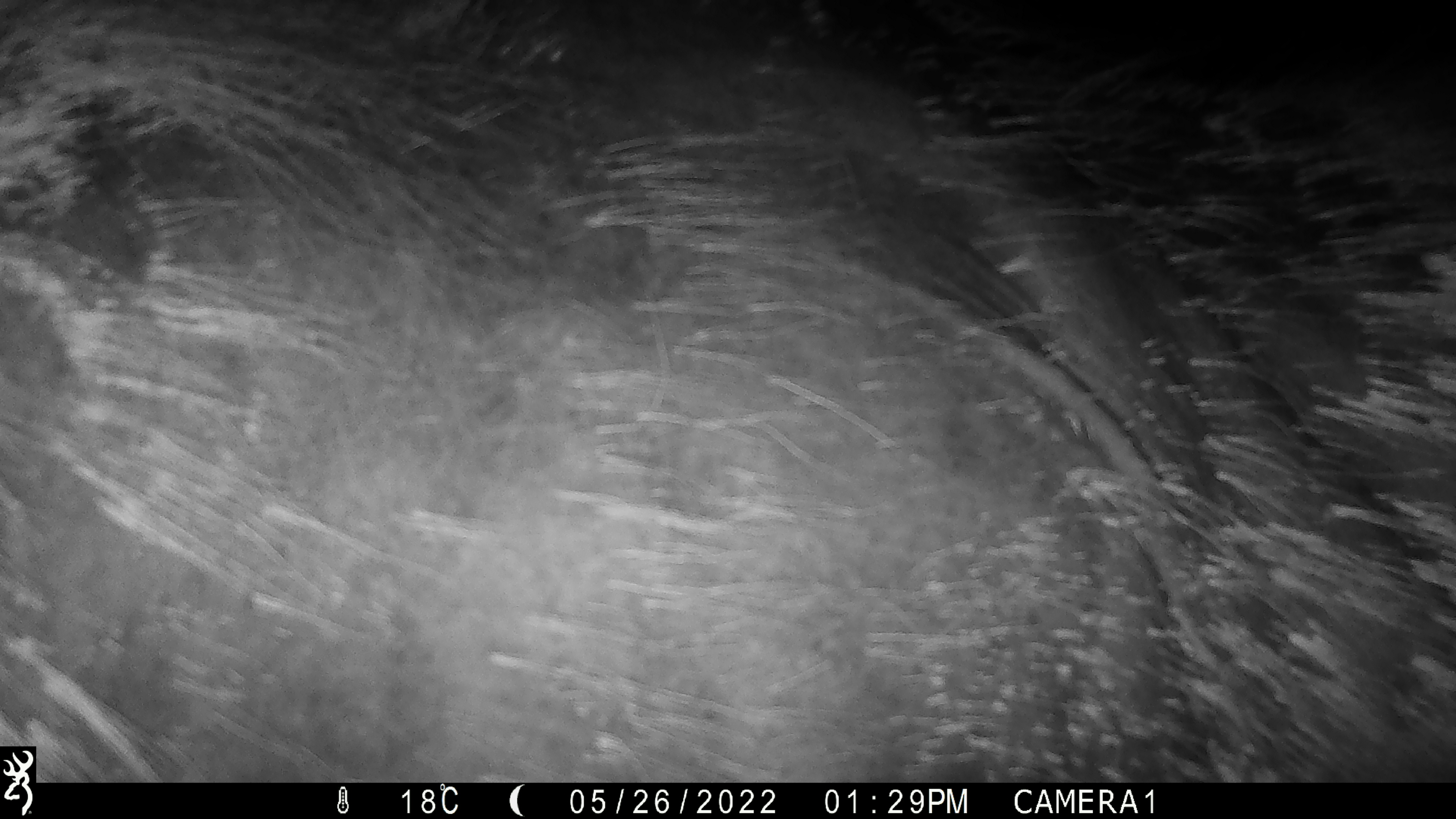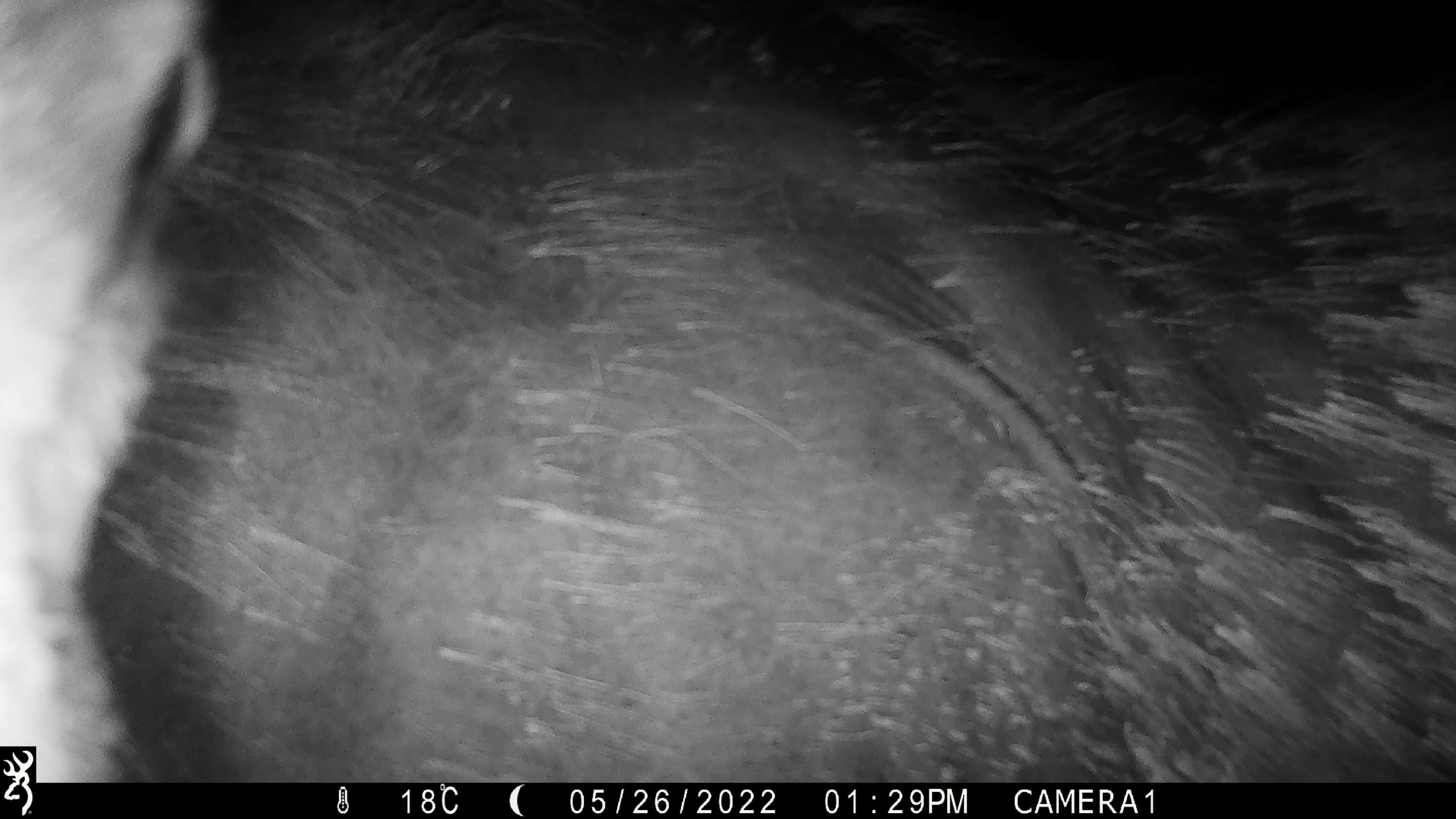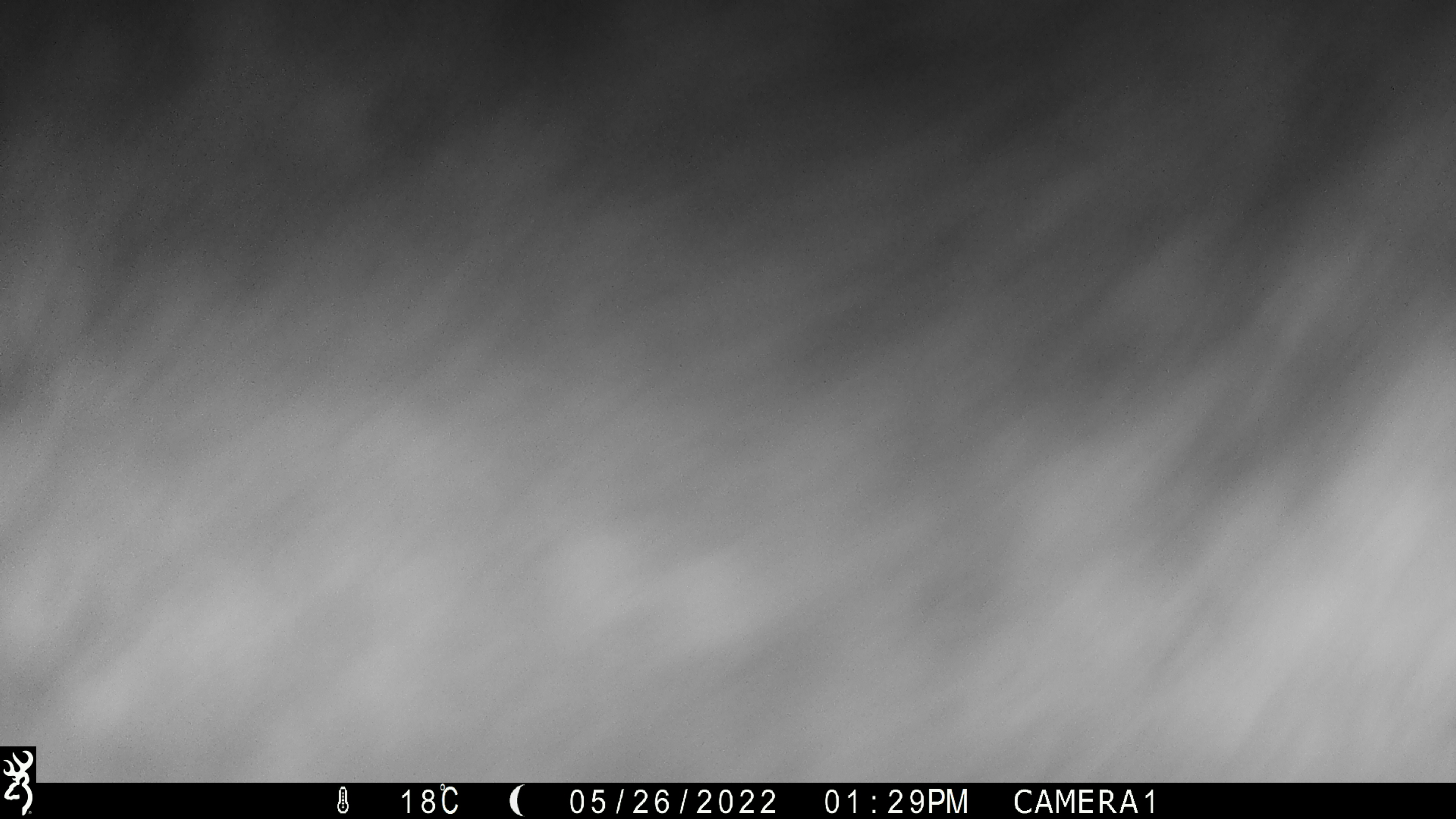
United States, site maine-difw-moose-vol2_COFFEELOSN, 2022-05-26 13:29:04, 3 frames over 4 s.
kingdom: Animalia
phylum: Chordata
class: Mammalia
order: Artiodactyla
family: Cervidae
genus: Alces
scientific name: Alces alces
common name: moose